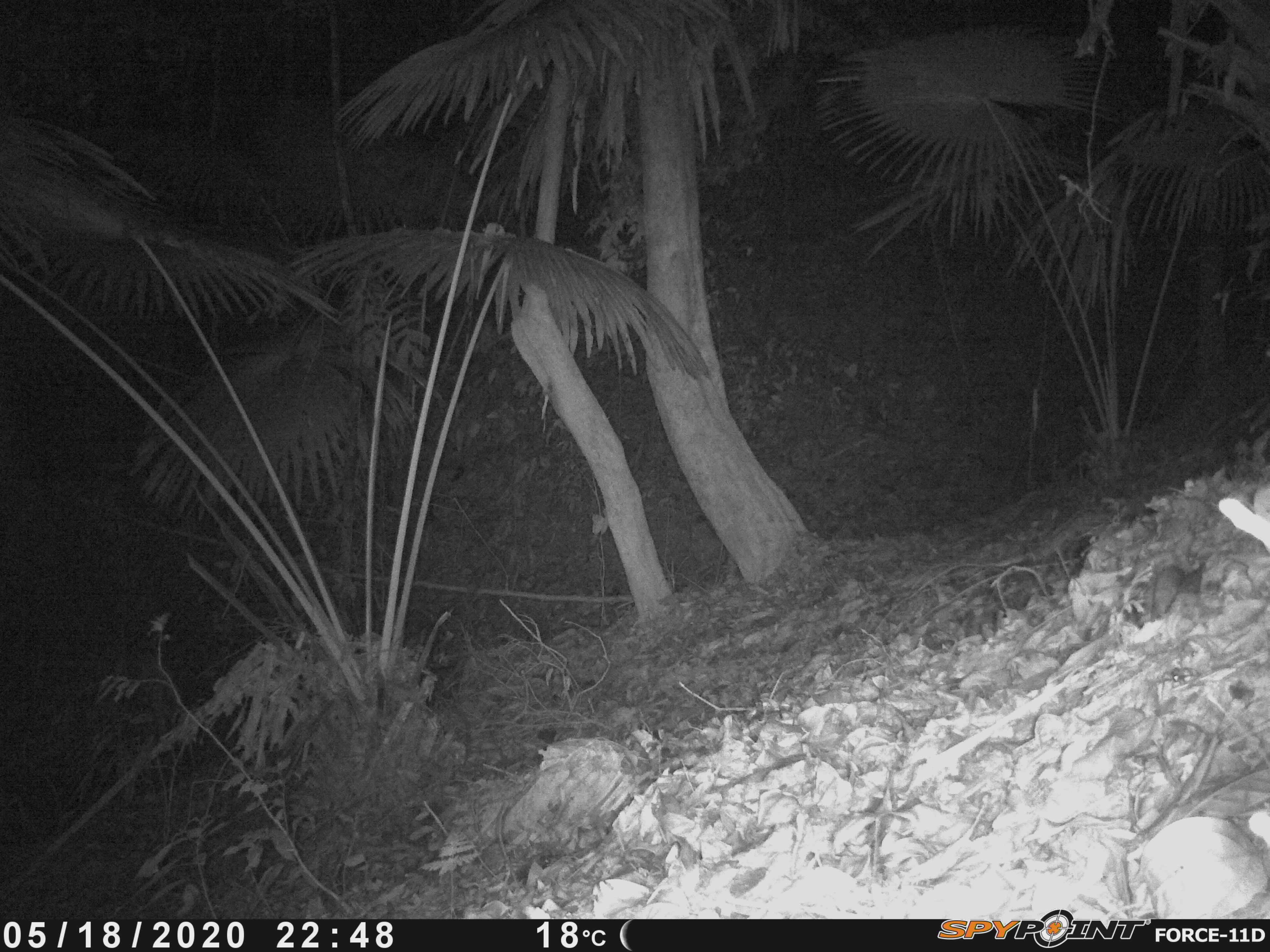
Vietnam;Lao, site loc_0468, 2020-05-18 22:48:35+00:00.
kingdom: Animalia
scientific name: Animalia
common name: animal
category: unidentified animal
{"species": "unidentified animal (animal) (Animalia)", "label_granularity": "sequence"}